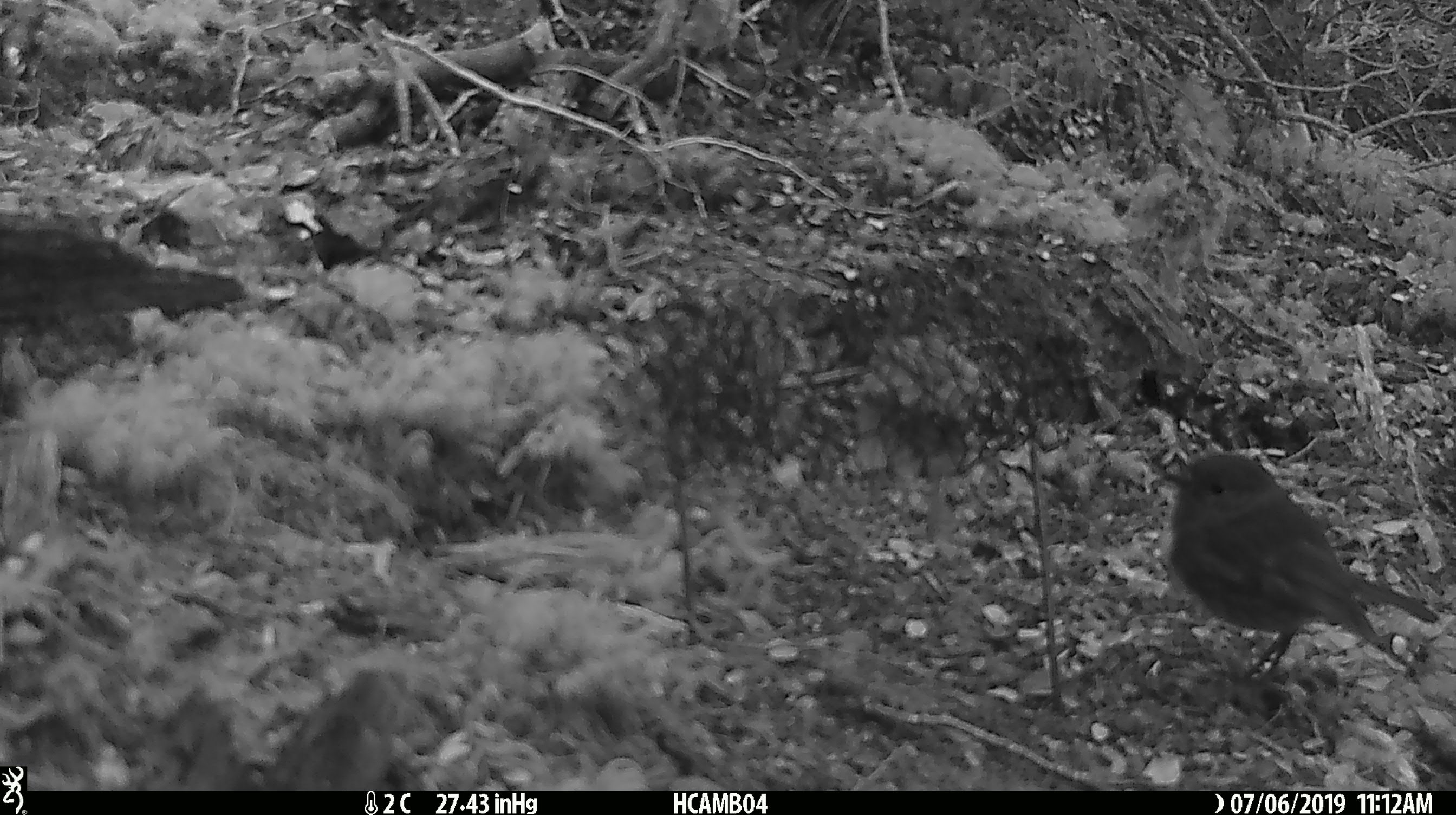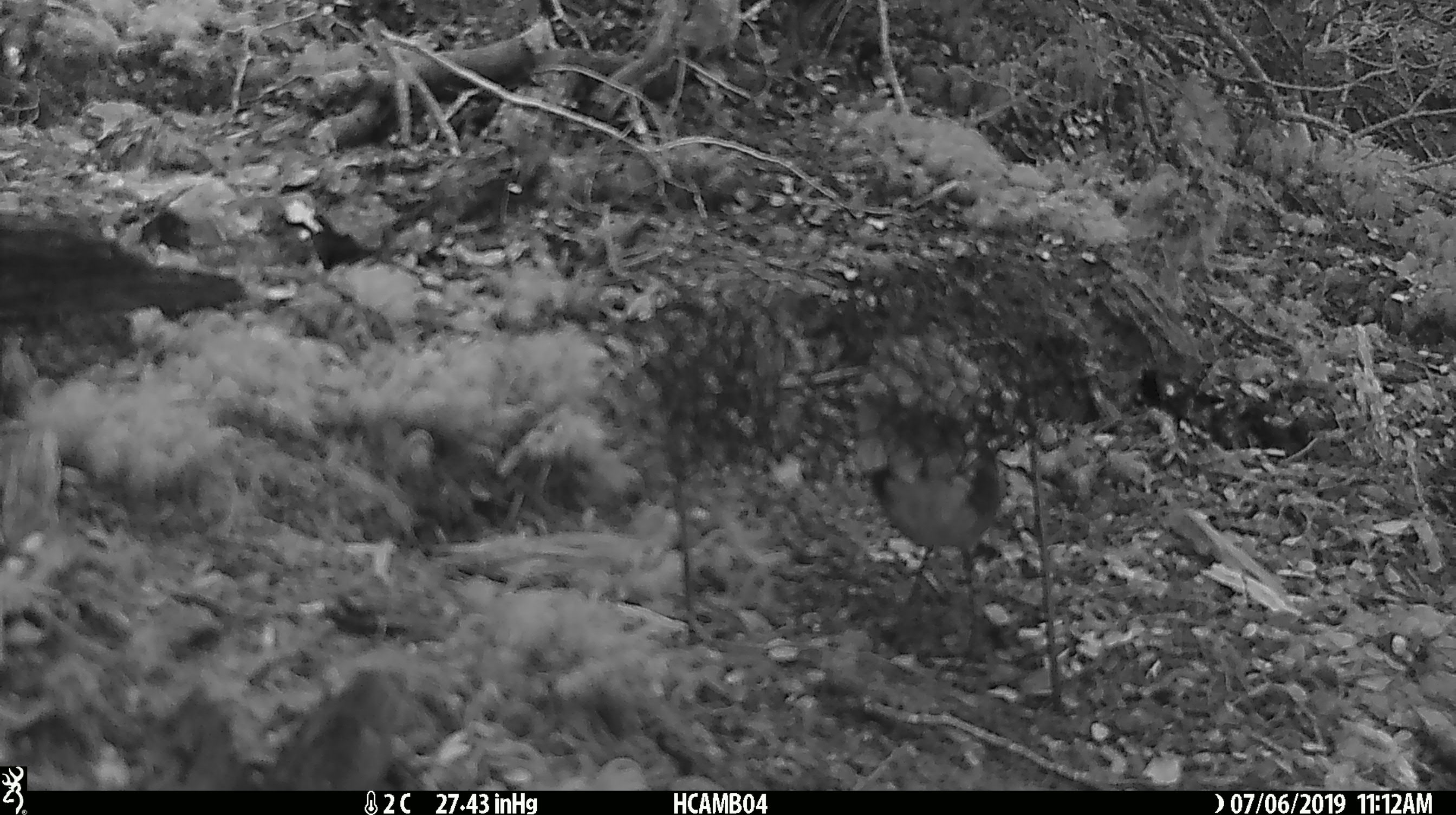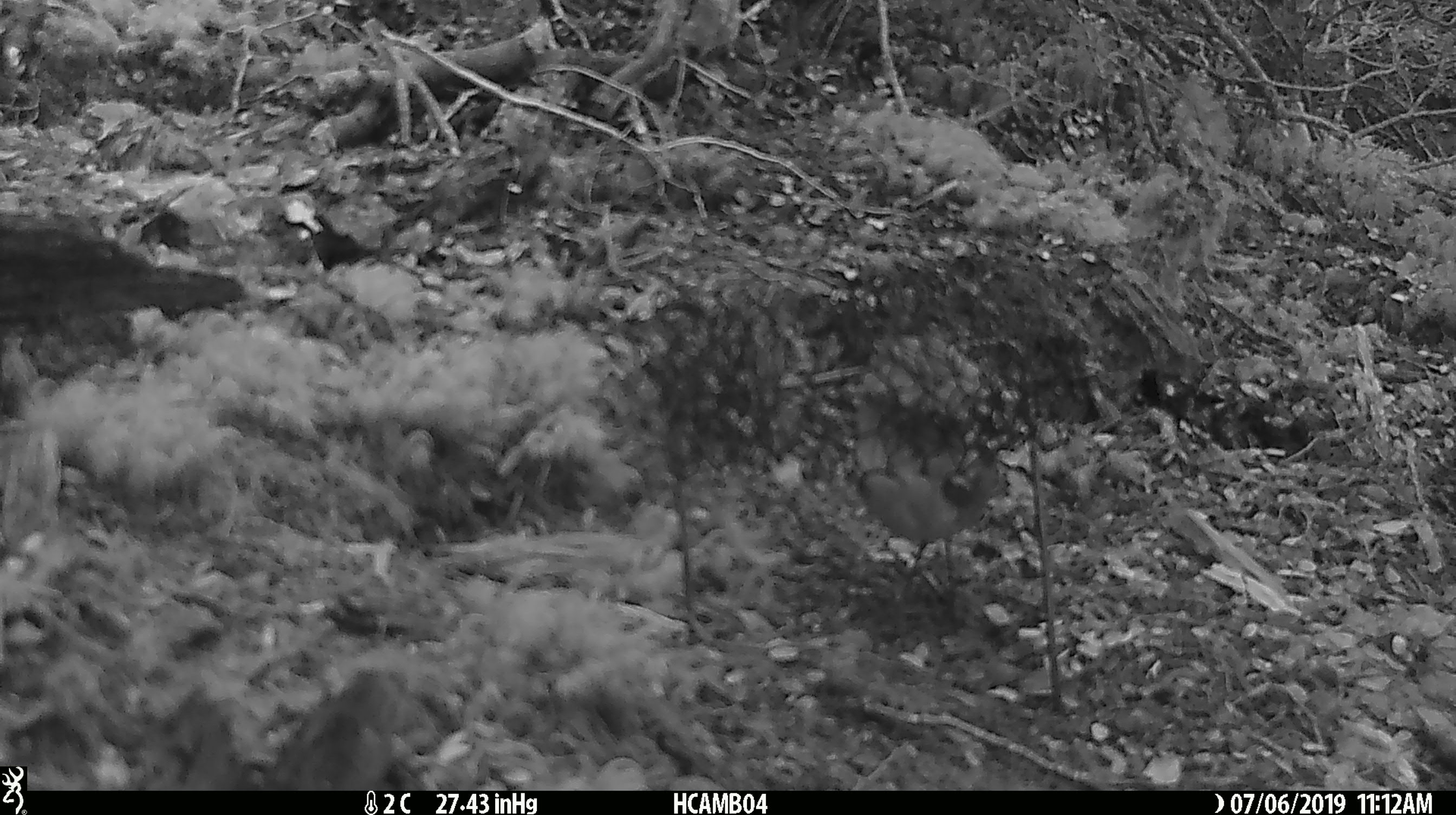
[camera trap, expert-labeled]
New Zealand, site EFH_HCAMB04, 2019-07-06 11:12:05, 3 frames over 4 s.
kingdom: Animalia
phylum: Chordata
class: Aves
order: Passeriformes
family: Petroicidae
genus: Petroica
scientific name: Petroica australis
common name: new zealand robin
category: robin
Robin (new zealand robin) (Petroica australis).